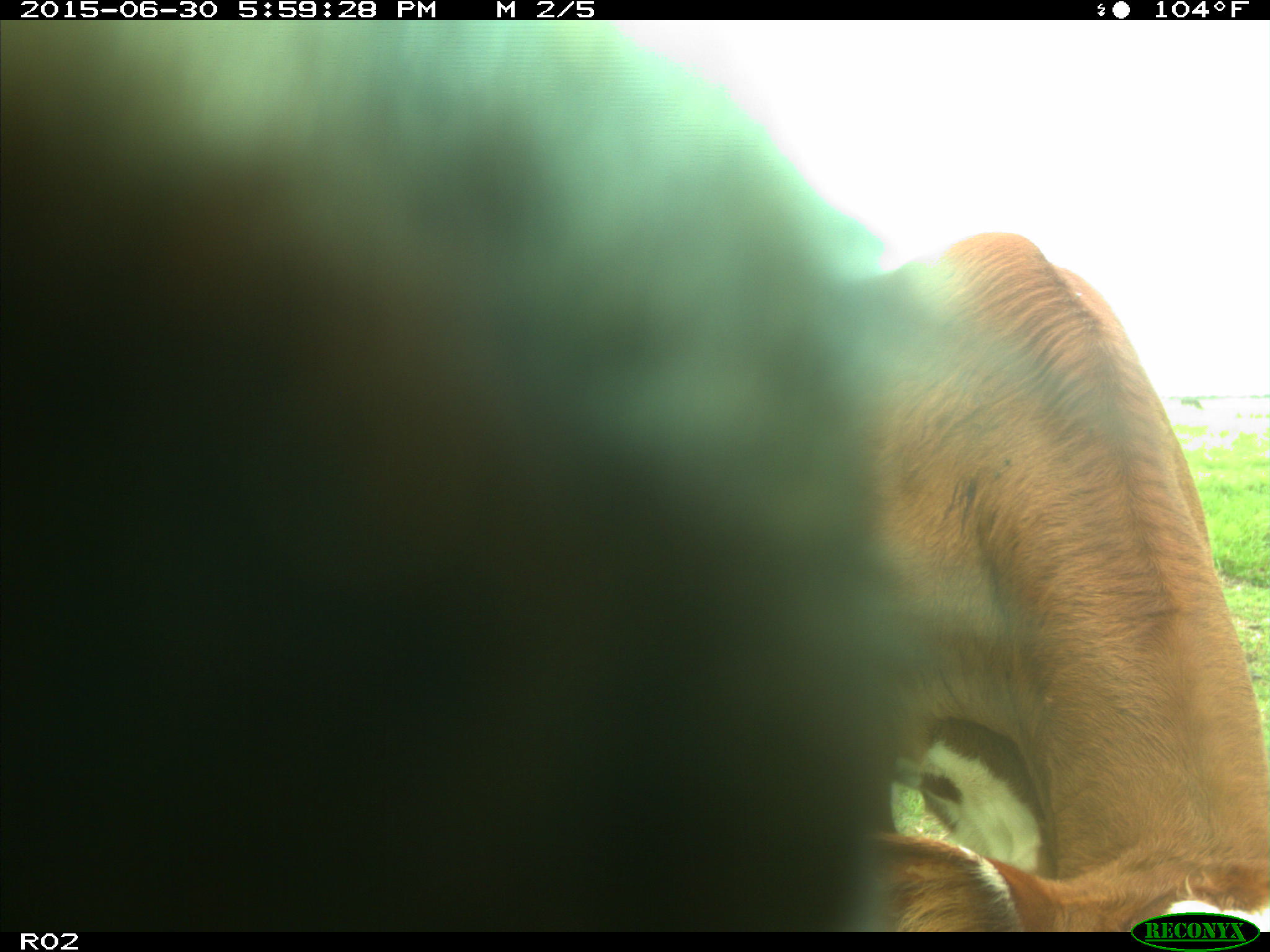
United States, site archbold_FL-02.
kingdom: Animalia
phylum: Chordata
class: Mammalia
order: Artiodactyla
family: Bovidae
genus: Bos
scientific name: Bos taurus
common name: domestic cow